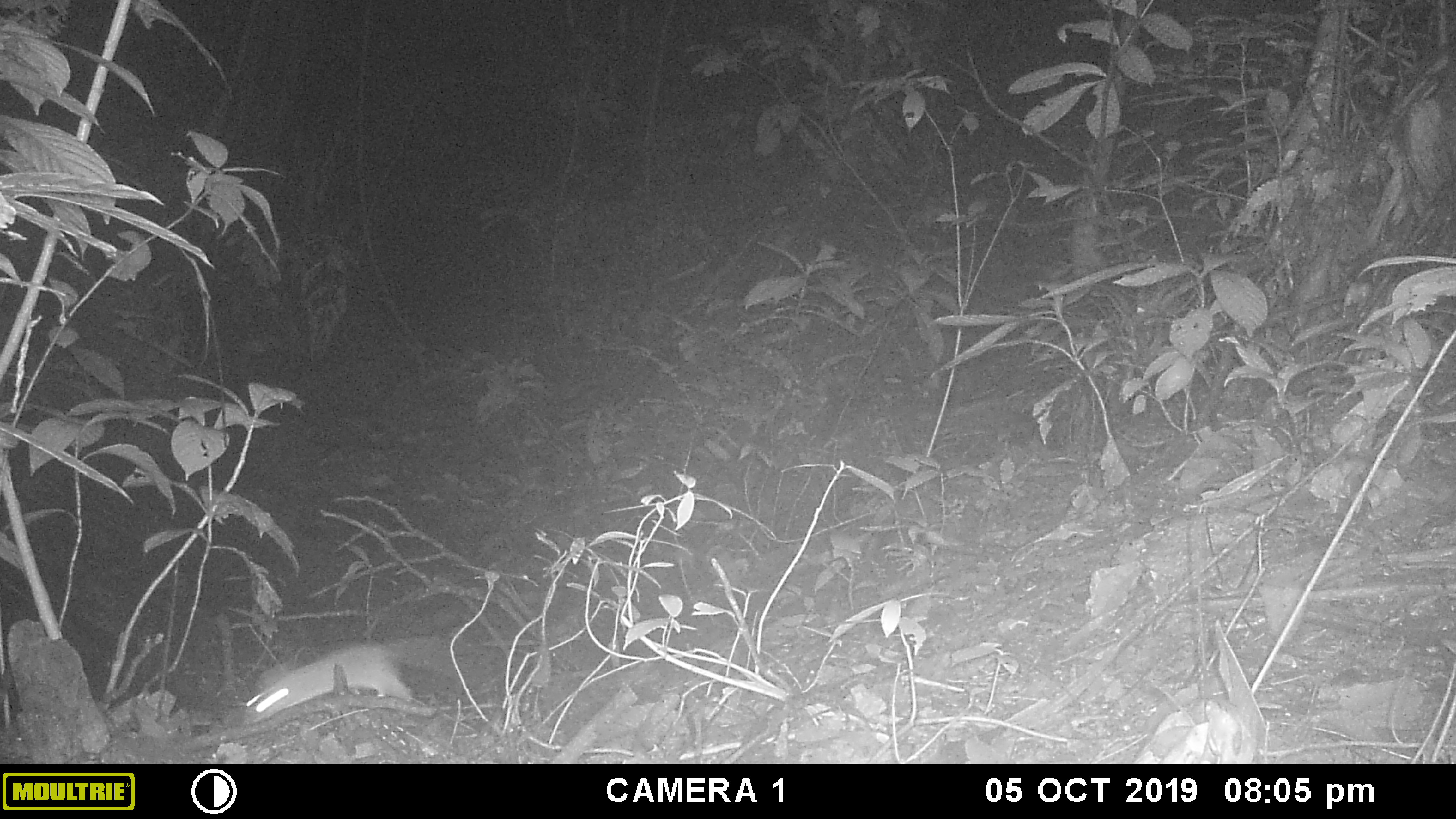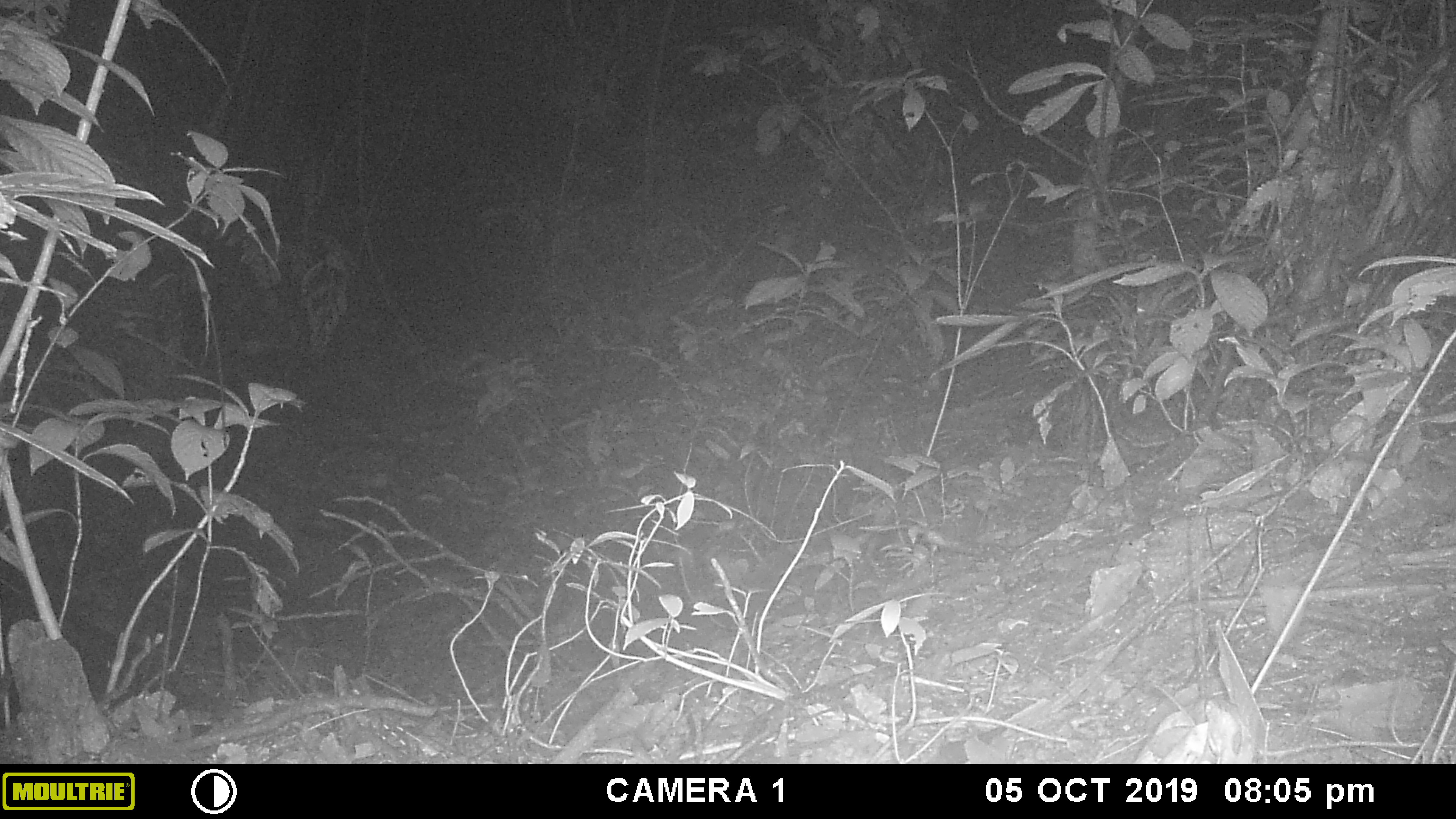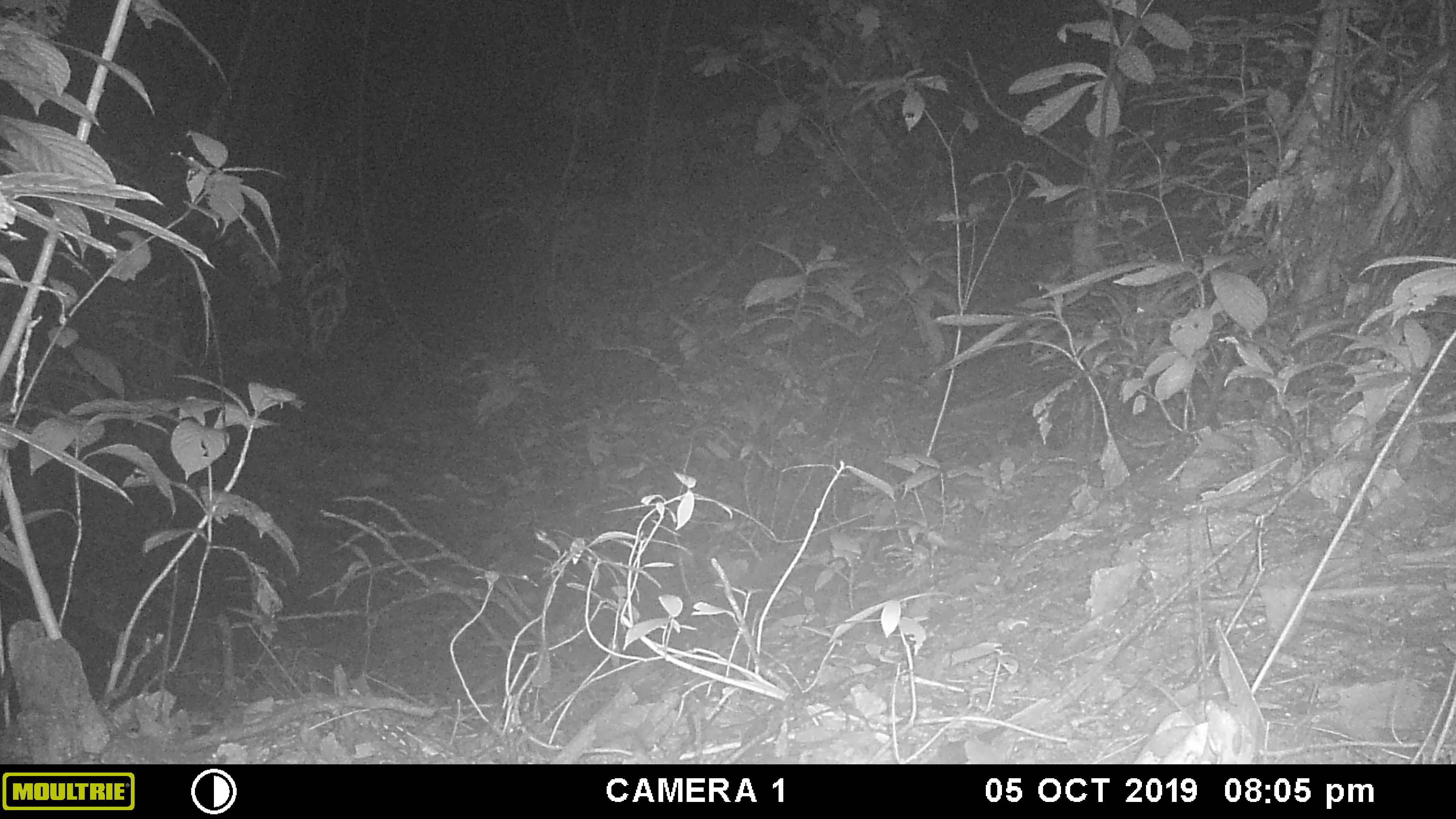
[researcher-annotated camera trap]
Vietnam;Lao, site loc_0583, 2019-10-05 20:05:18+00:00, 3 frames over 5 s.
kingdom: Animalia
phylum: Chordata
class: Mammalia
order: Rodentia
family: Muridae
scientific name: Muridae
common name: old-world mice and rats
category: unidentified murid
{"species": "unidentified murid (old-world mice and rats) (Muridae)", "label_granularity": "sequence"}